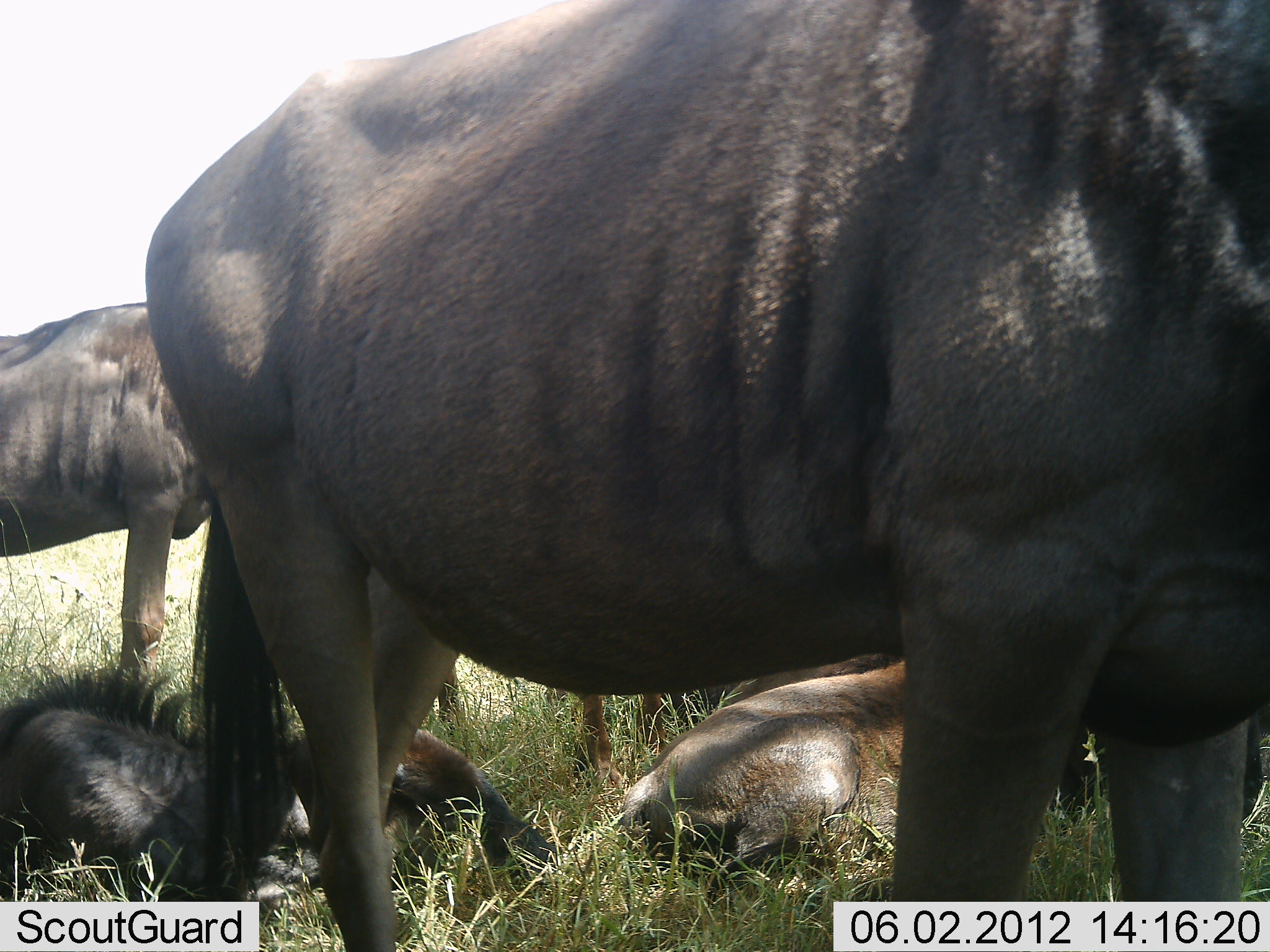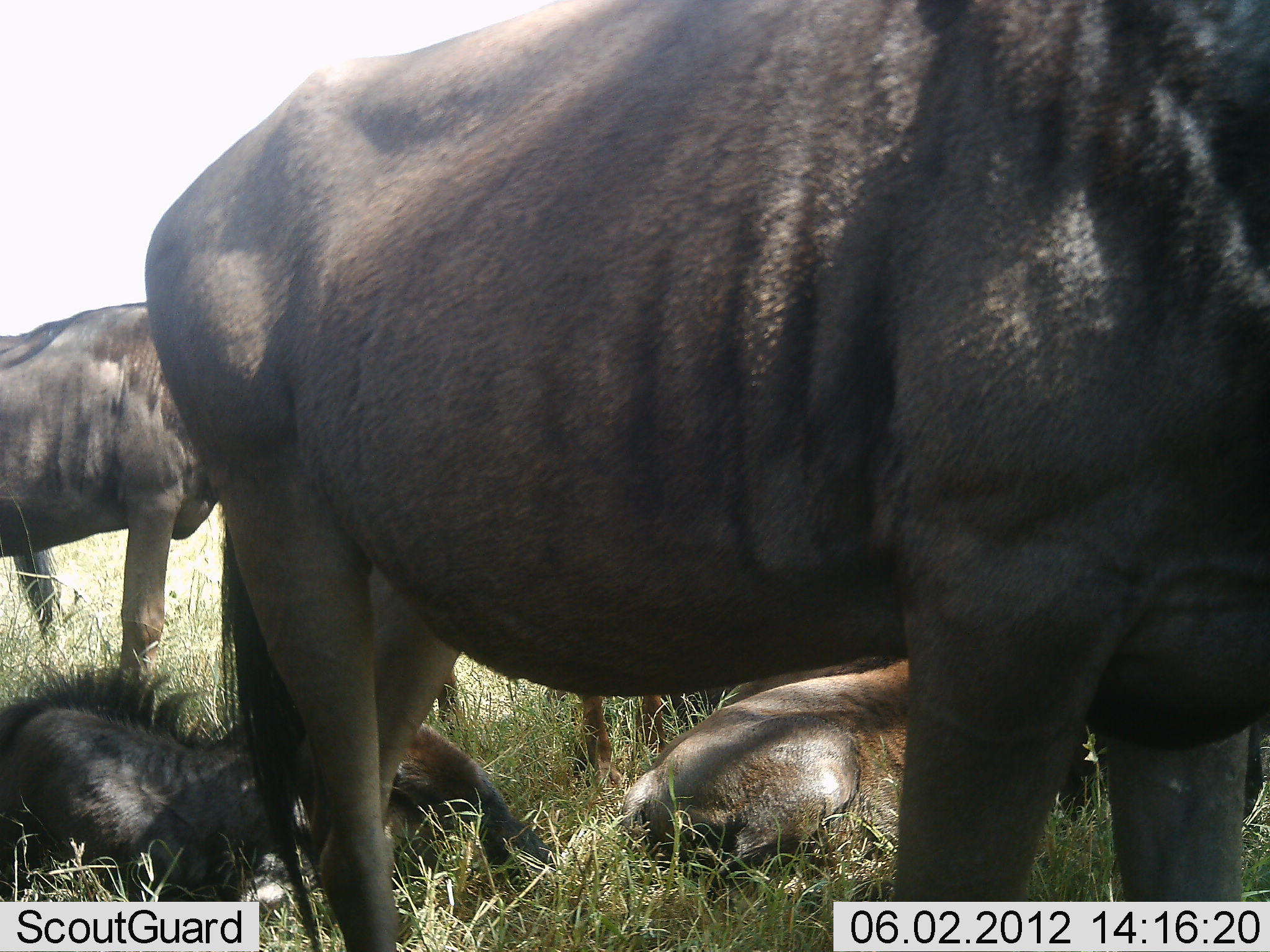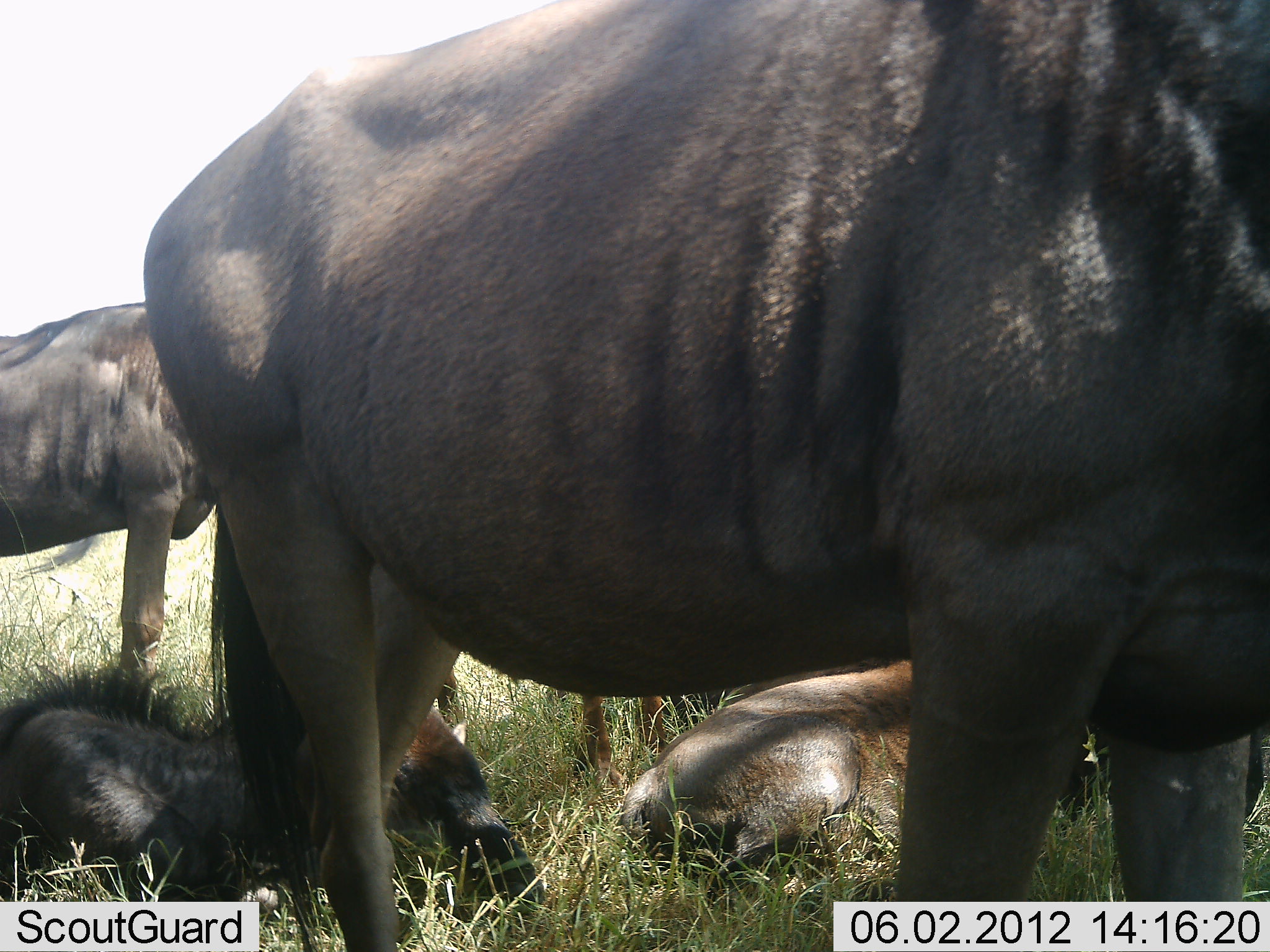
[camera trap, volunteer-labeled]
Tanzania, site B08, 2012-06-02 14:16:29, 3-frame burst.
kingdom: Animalia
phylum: Chordata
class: Mammalia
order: Artiodactyla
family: Bovidae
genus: Connochaetes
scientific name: Connochaetes taurinus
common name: blue wildebeest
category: wildebeest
Wildebeest (blue wildebeest) (Connochaetes taurinus), count 5. Behavior (volunteer vote fractions): standing 90%, resting 90%, moving 0%, interacting 0%. Young present (vote fraction): 40%. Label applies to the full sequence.